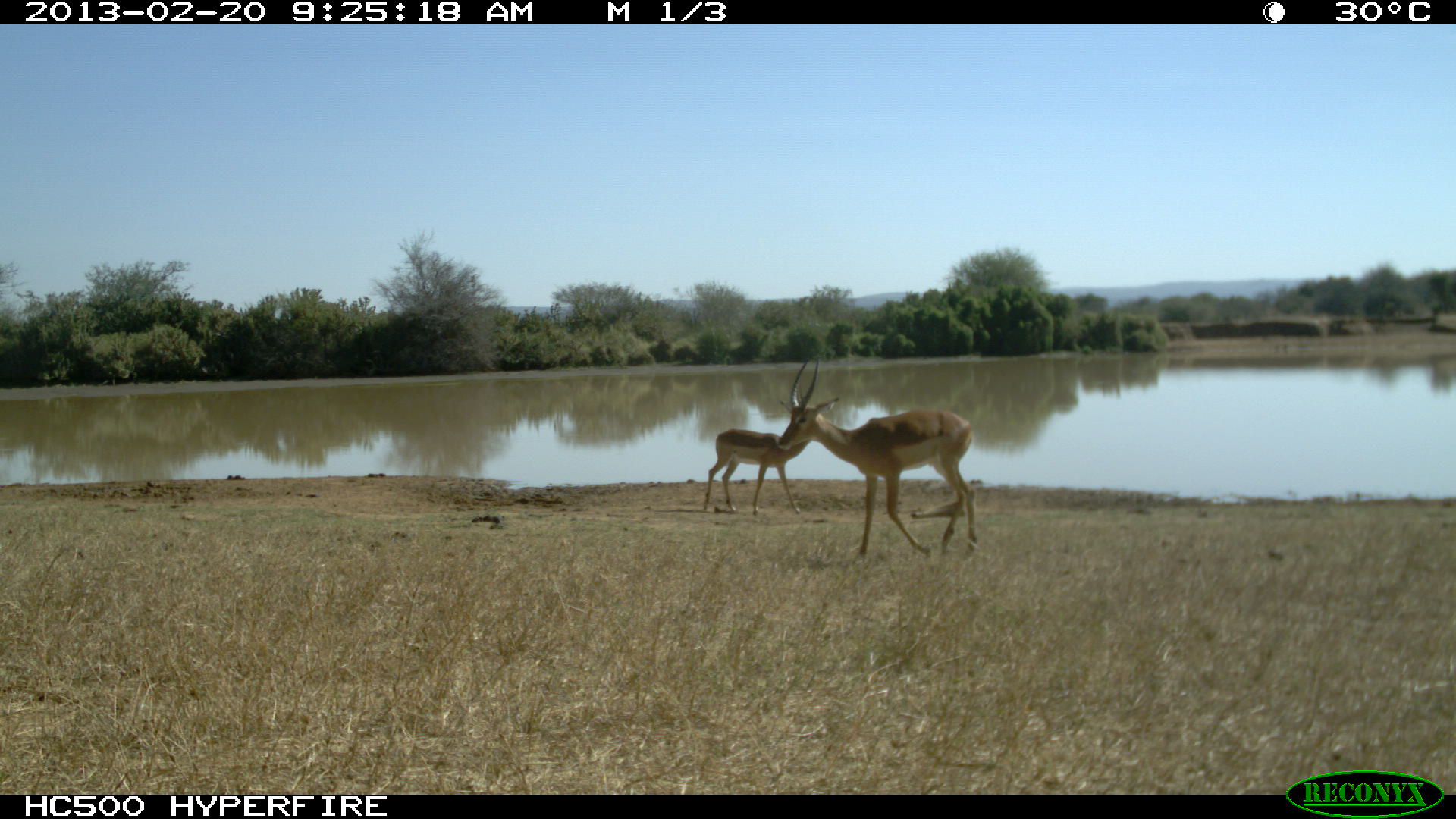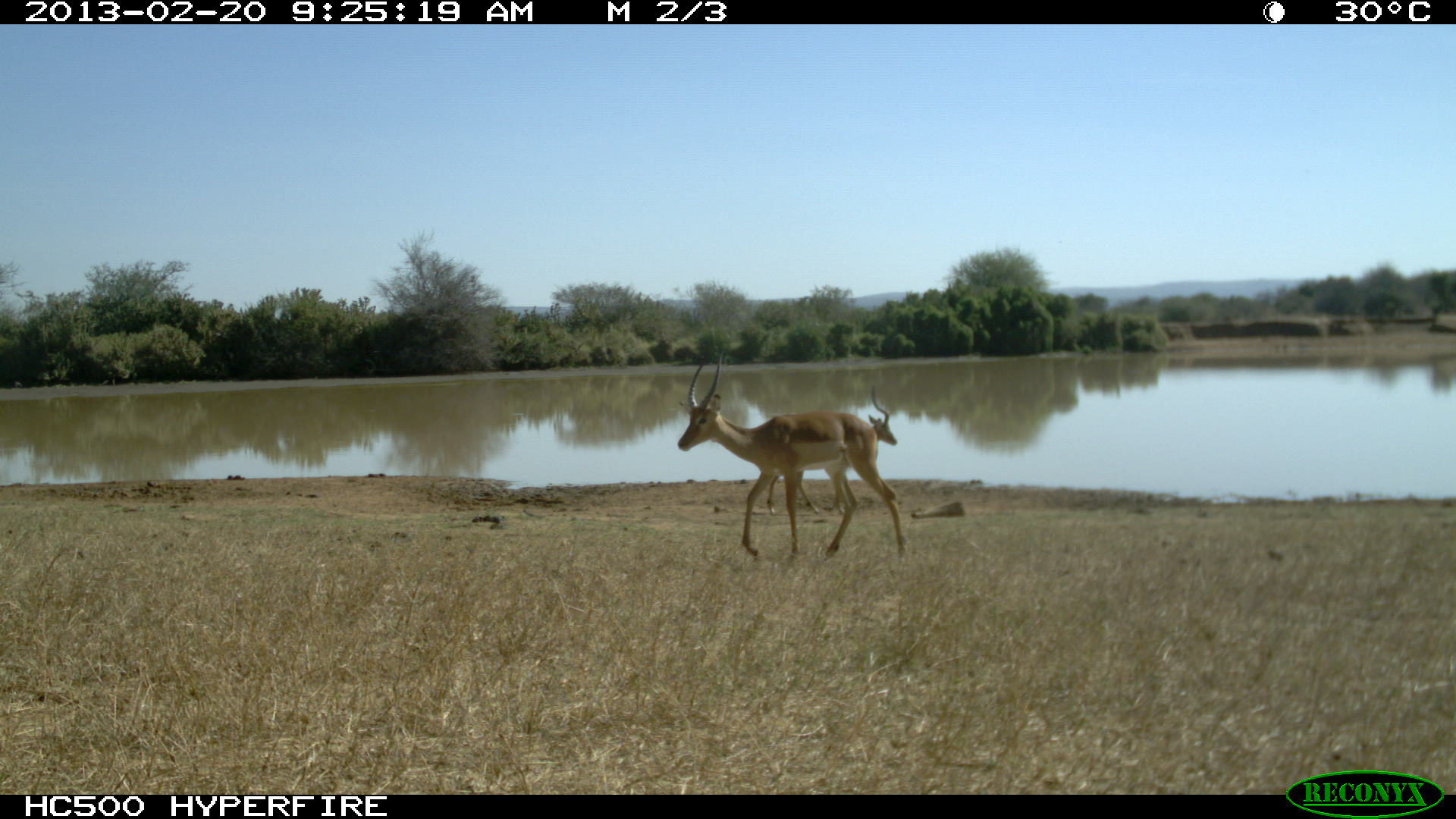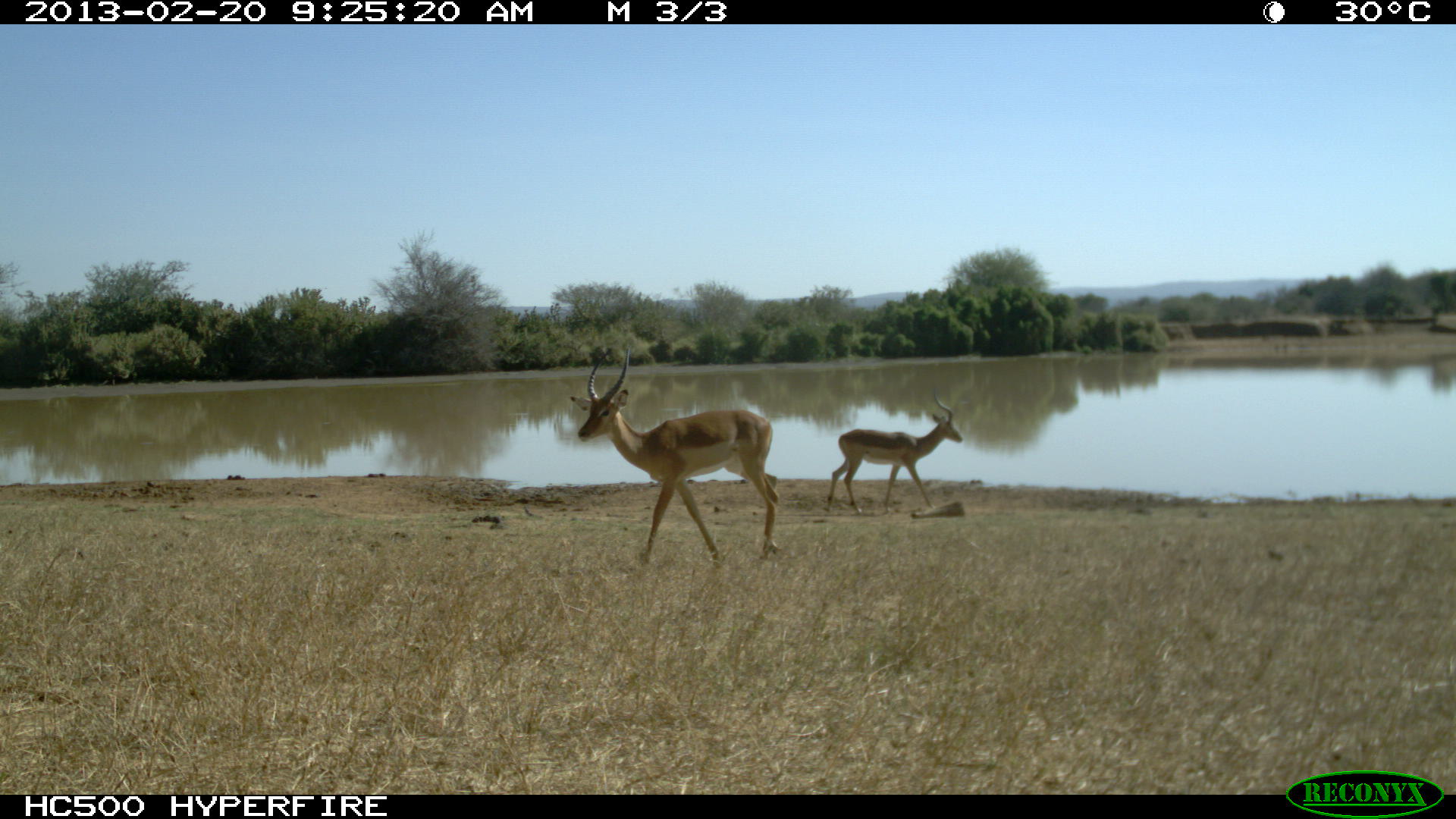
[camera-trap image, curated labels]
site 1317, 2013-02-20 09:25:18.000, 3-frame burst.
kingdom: Animalia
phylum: Chordata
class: Mammalia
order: Artiodactyla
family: Bovidae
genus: Aepyceros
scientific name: Aepyceros melampus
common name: impala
Aepyceros melampus (impala), count 2.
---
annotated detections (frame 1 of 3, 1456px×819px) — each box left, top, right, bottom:
aepyceros melampus: 777, 357, 978, 563; 700, 384, 820, 517